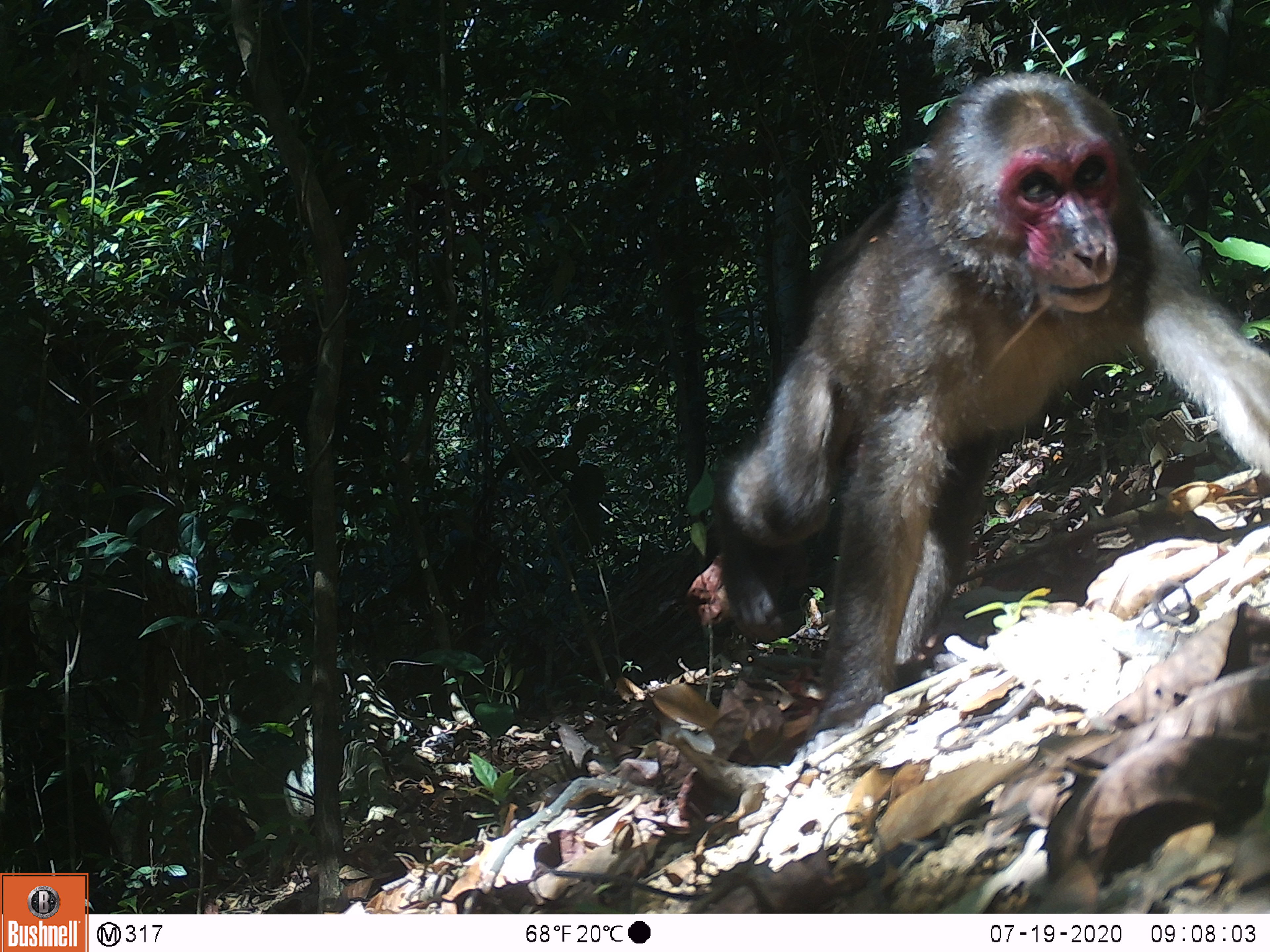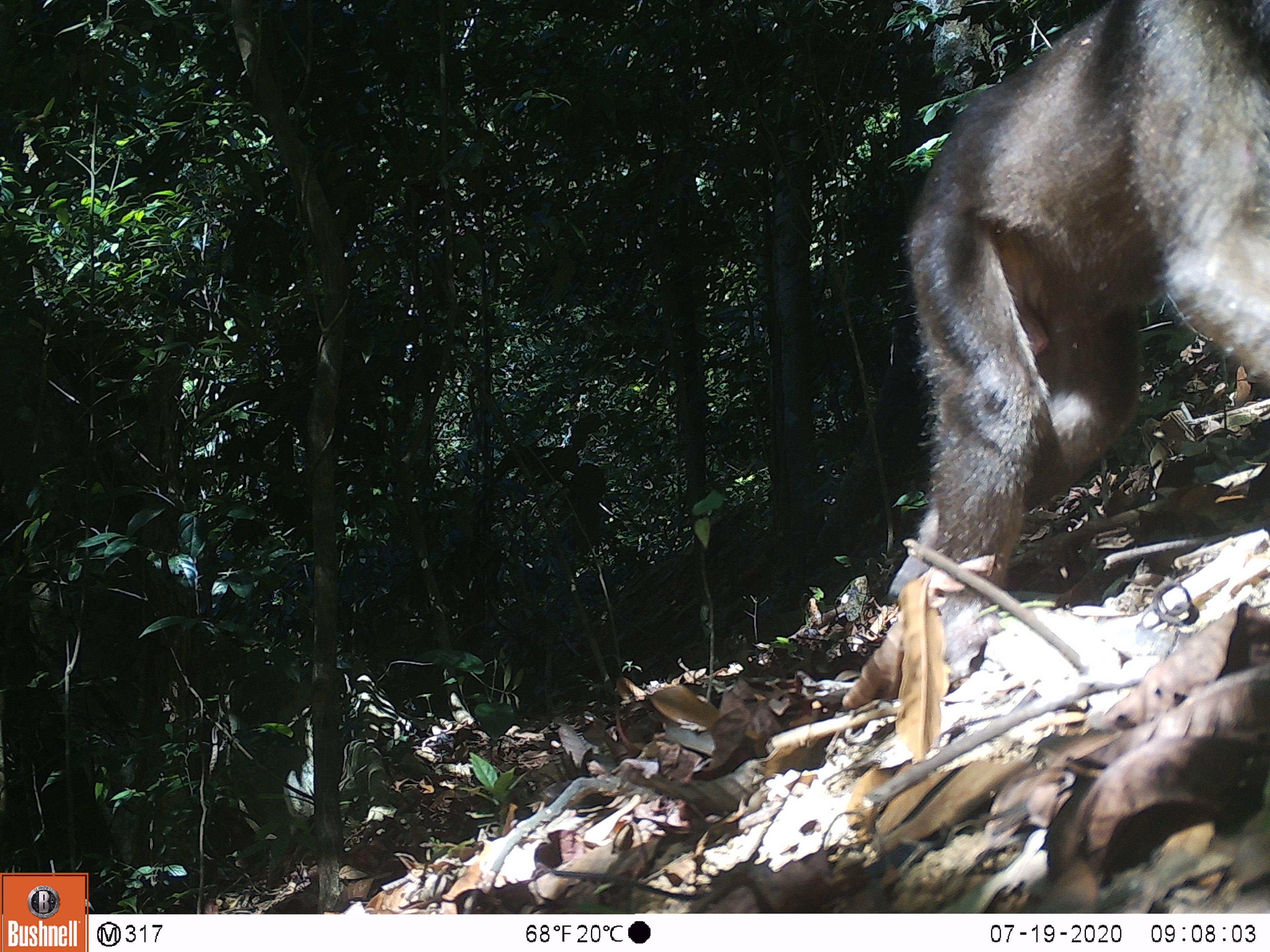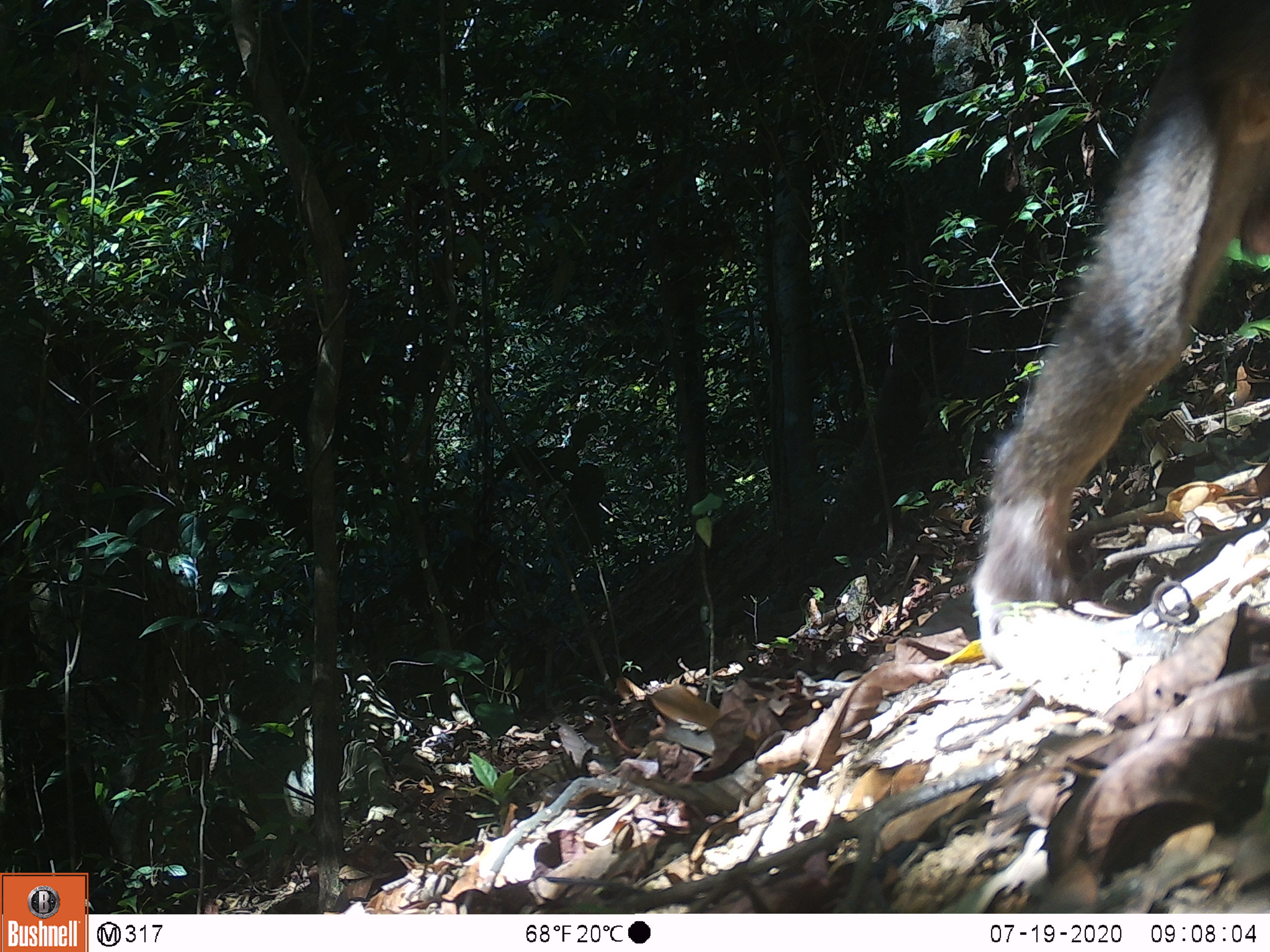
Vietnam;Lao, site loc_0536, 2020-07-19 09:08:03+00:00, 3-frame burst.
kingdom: Animalia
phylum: Chordata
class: Mammalia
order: Primates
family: Cercopithecidae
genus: Macaca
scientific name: Macaca arctoides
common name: stump-tailed macaque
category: stump tailed macaque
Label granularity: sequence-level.